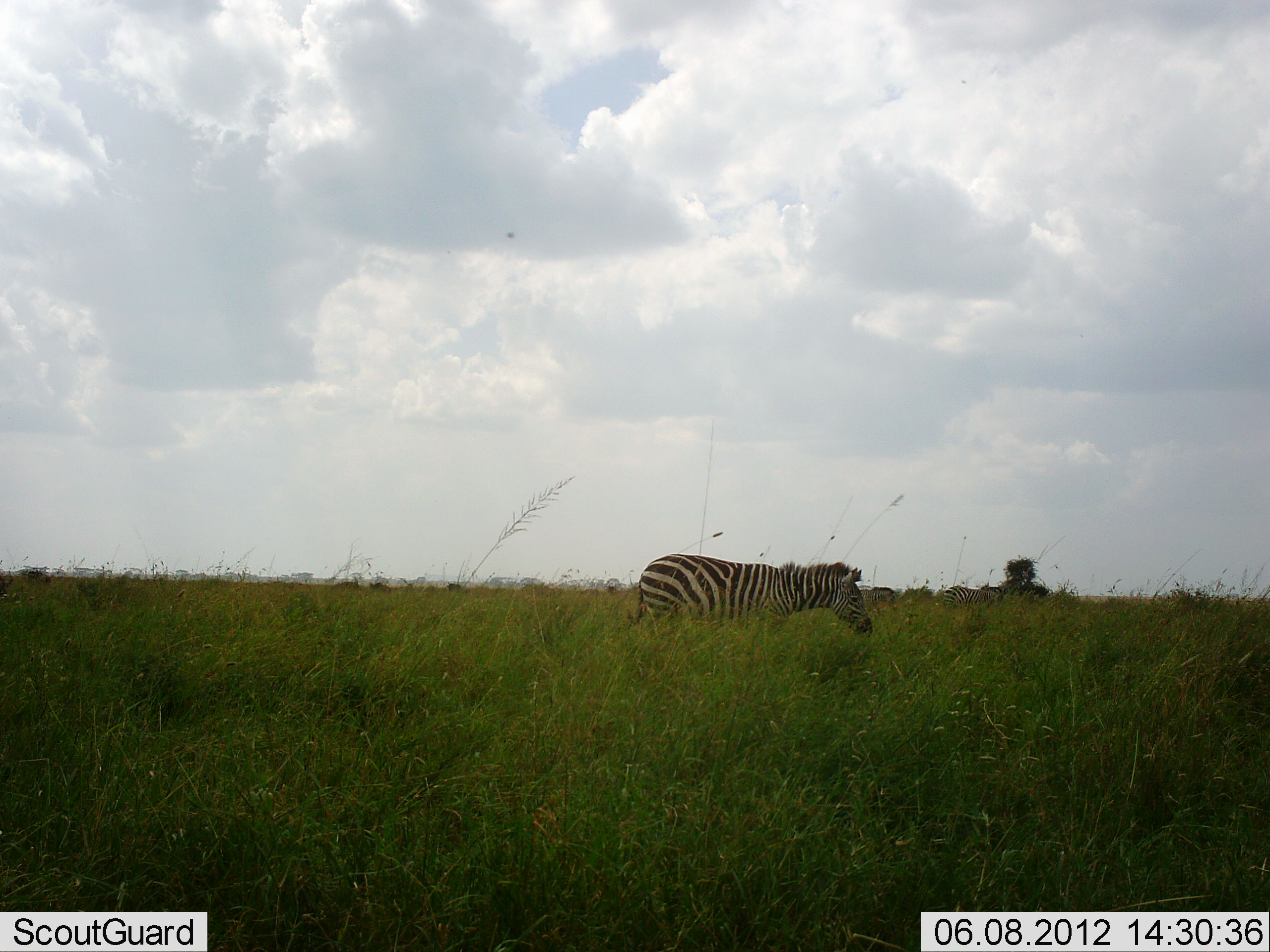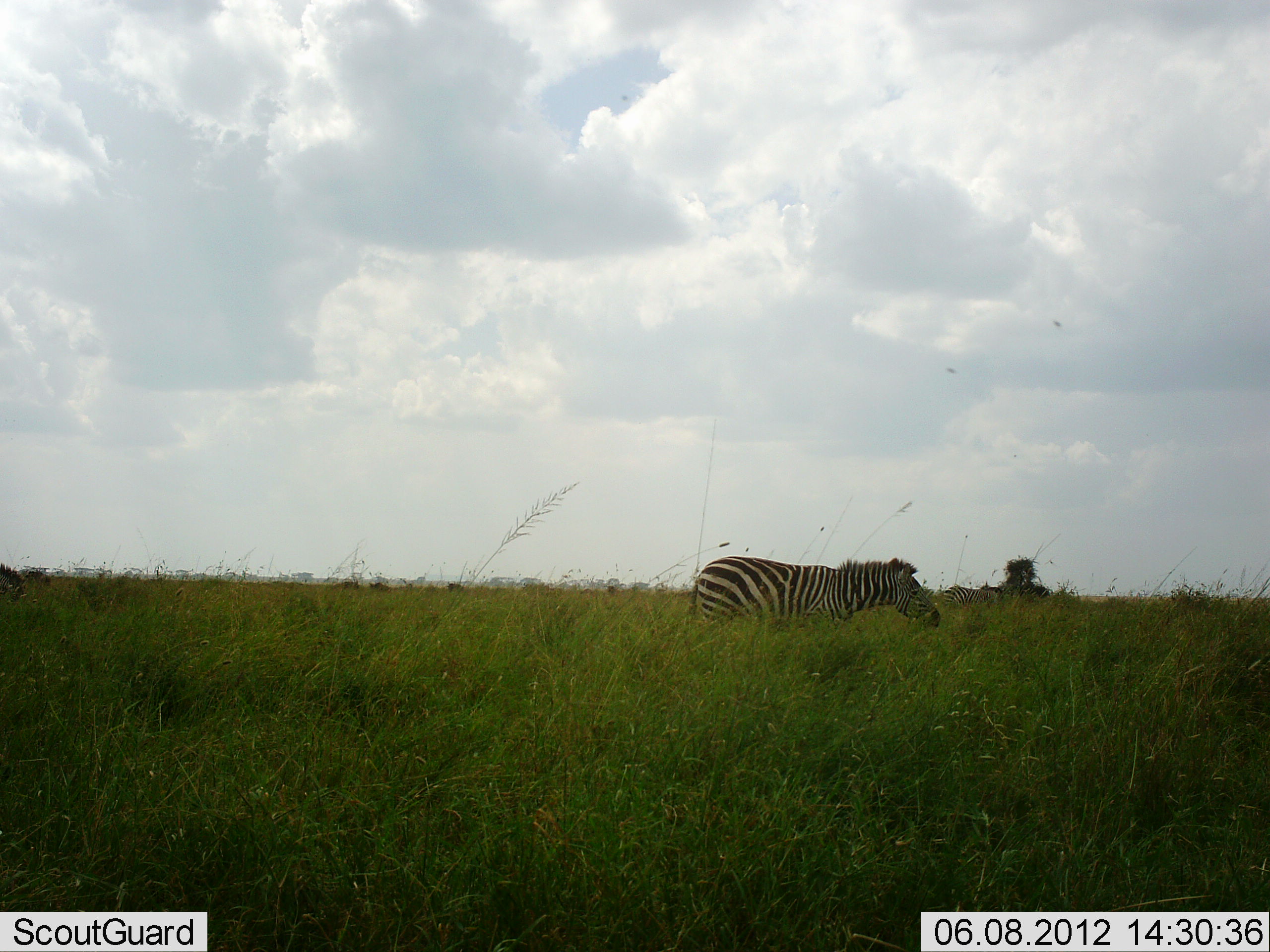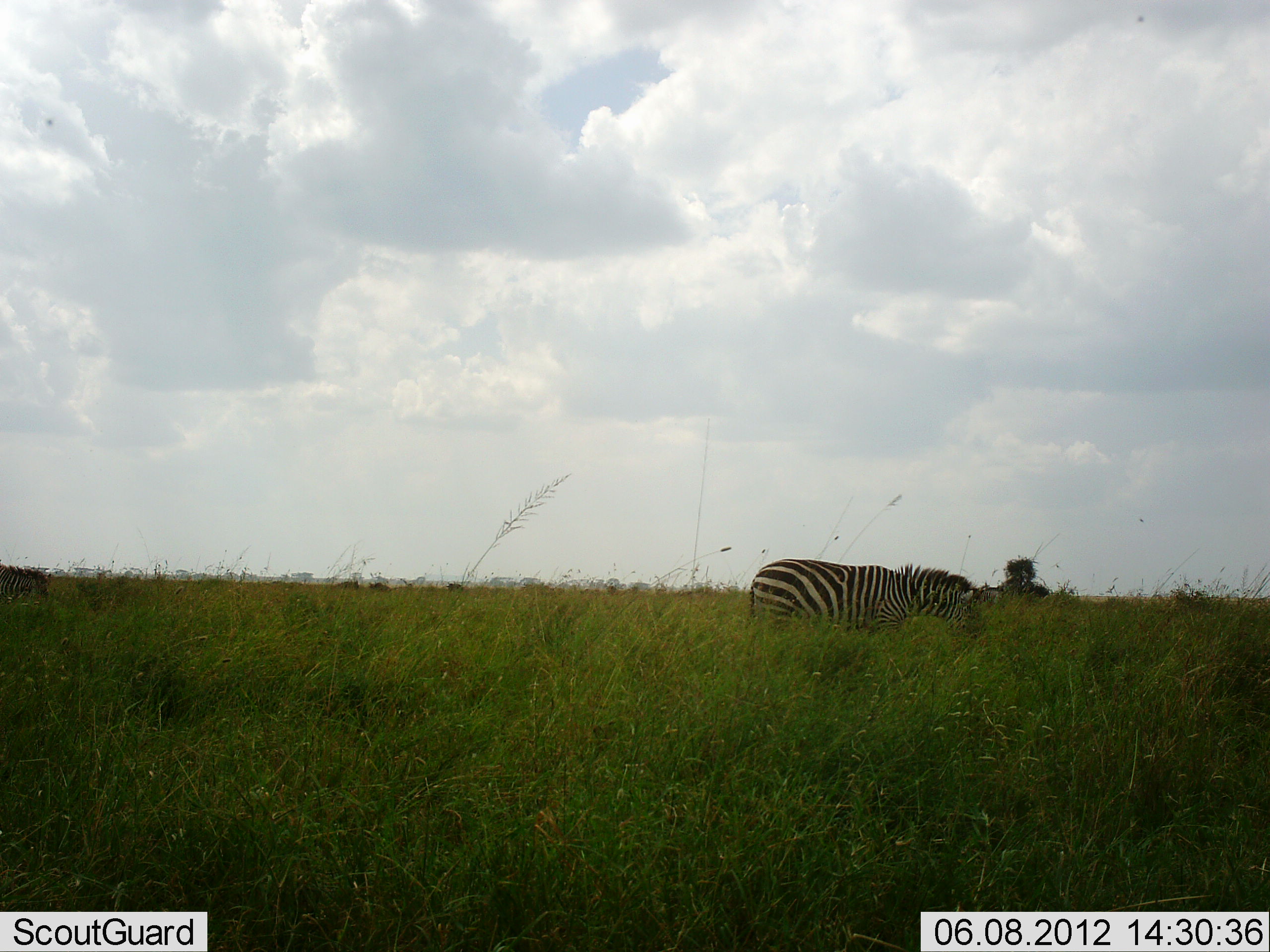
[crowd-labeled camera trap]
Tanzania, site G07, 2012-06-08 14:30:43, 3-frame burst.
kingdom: Animalia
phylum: Chordata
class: Mammalia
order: Perissodactyla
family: Equidae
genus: Equus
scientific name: Equus quagga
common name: plains zebra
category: zebra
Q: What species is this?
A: Zebra (plains zebra) (Equus quagga).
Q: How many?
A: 3.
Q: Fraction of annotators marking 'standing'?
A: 30%.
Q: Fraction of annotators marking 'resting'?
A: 0%.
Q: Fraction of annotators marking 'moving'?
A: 100%.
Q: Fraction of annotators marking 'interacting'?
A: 0%.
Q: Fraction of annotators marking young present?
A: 0%.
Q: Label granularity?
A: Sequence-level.